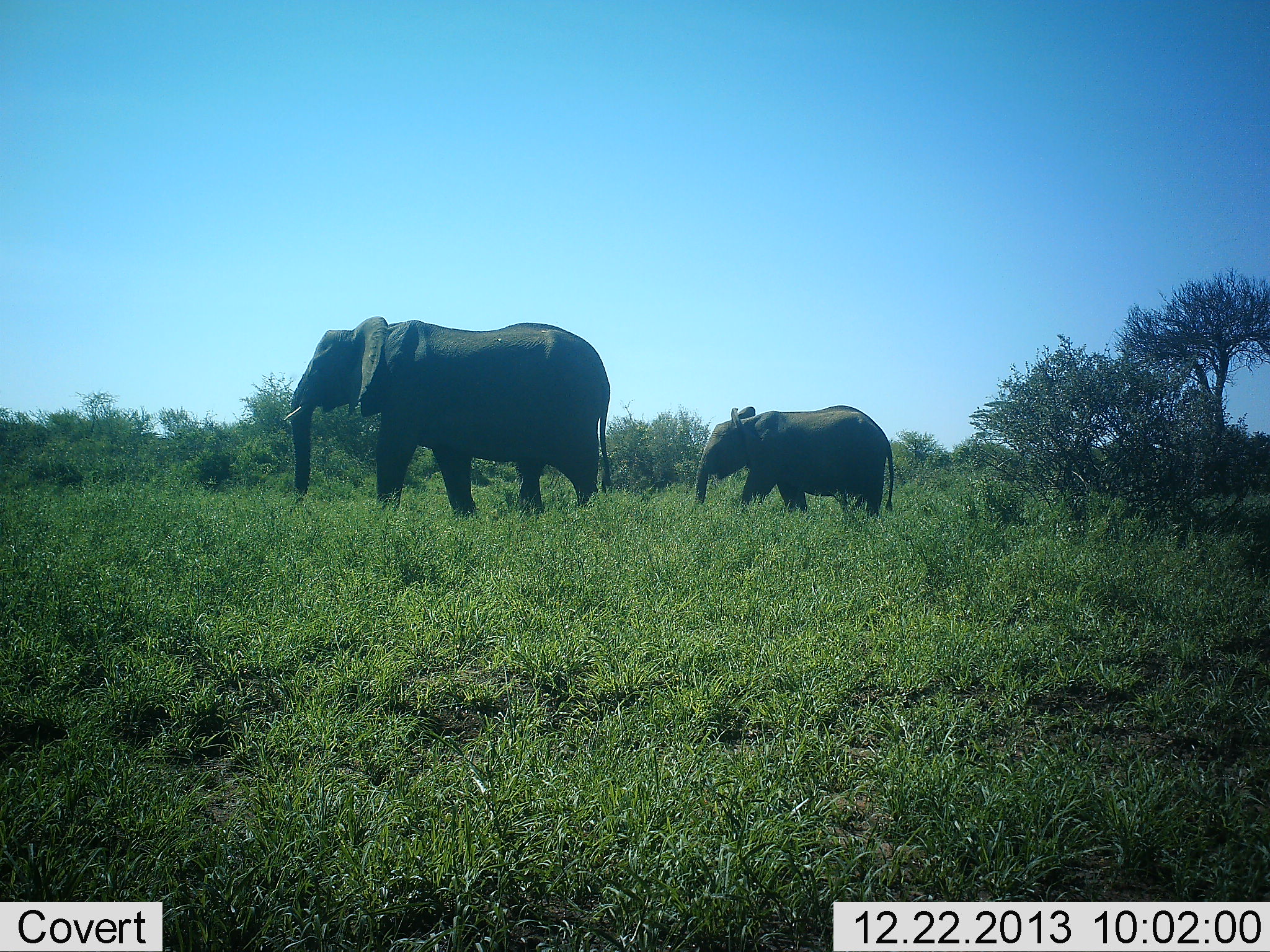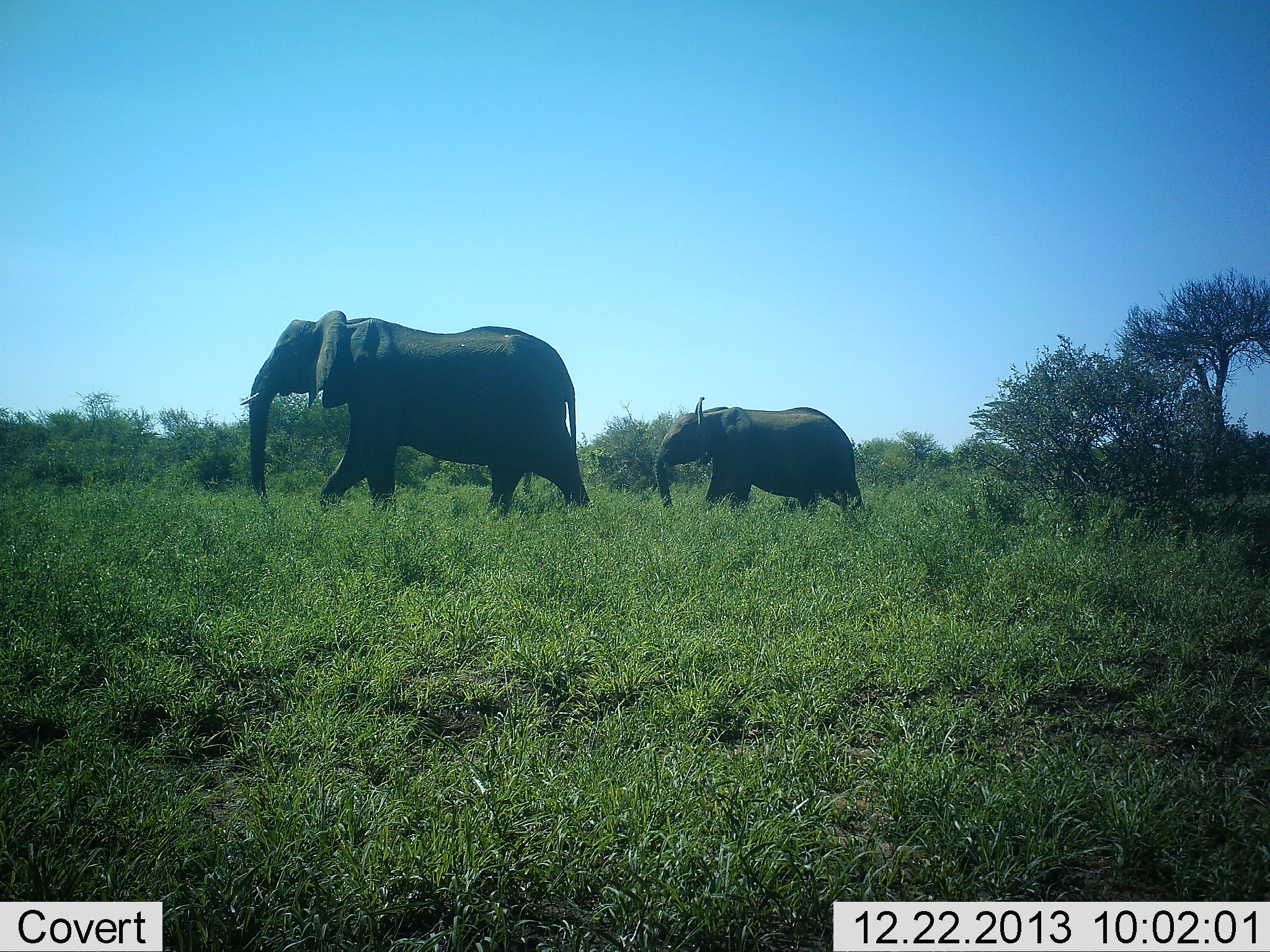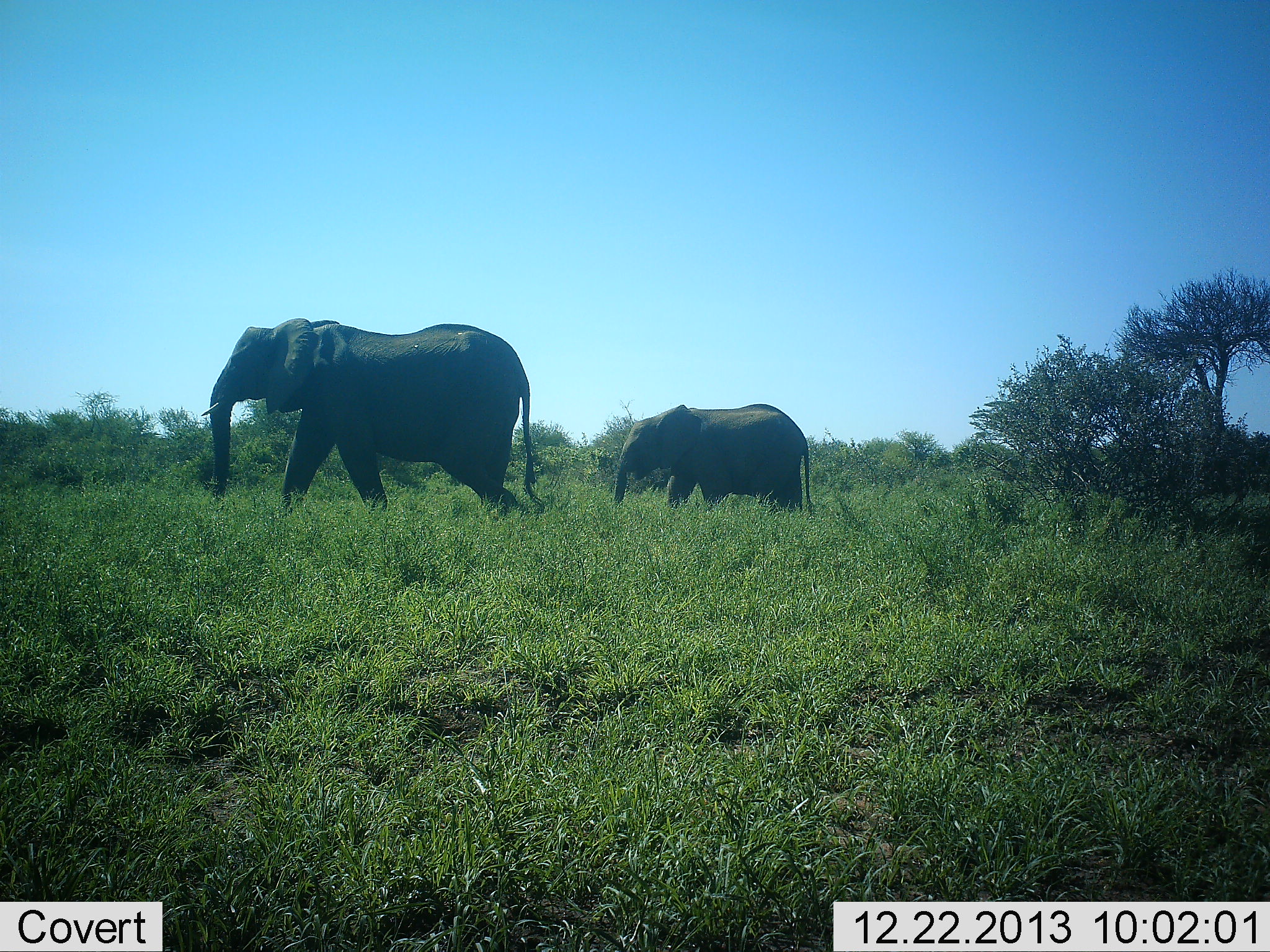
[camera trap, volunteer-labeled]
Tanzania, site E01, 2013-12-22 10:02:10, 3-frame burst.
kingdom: Animalia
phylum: Chordata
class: Mammalia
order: Proboscidea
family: Elephantidae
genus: Loxodonta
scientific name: Loxodonta africana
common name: african bush elephant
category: elephant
Elephant (african bush elephant) (Loxodonta africana), count 2. Behavior (volunteer vote fractions): standing 0%, resting 0%, moving 100%, interacting 0%. Young present (vote fraction): 30%. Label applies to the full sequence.